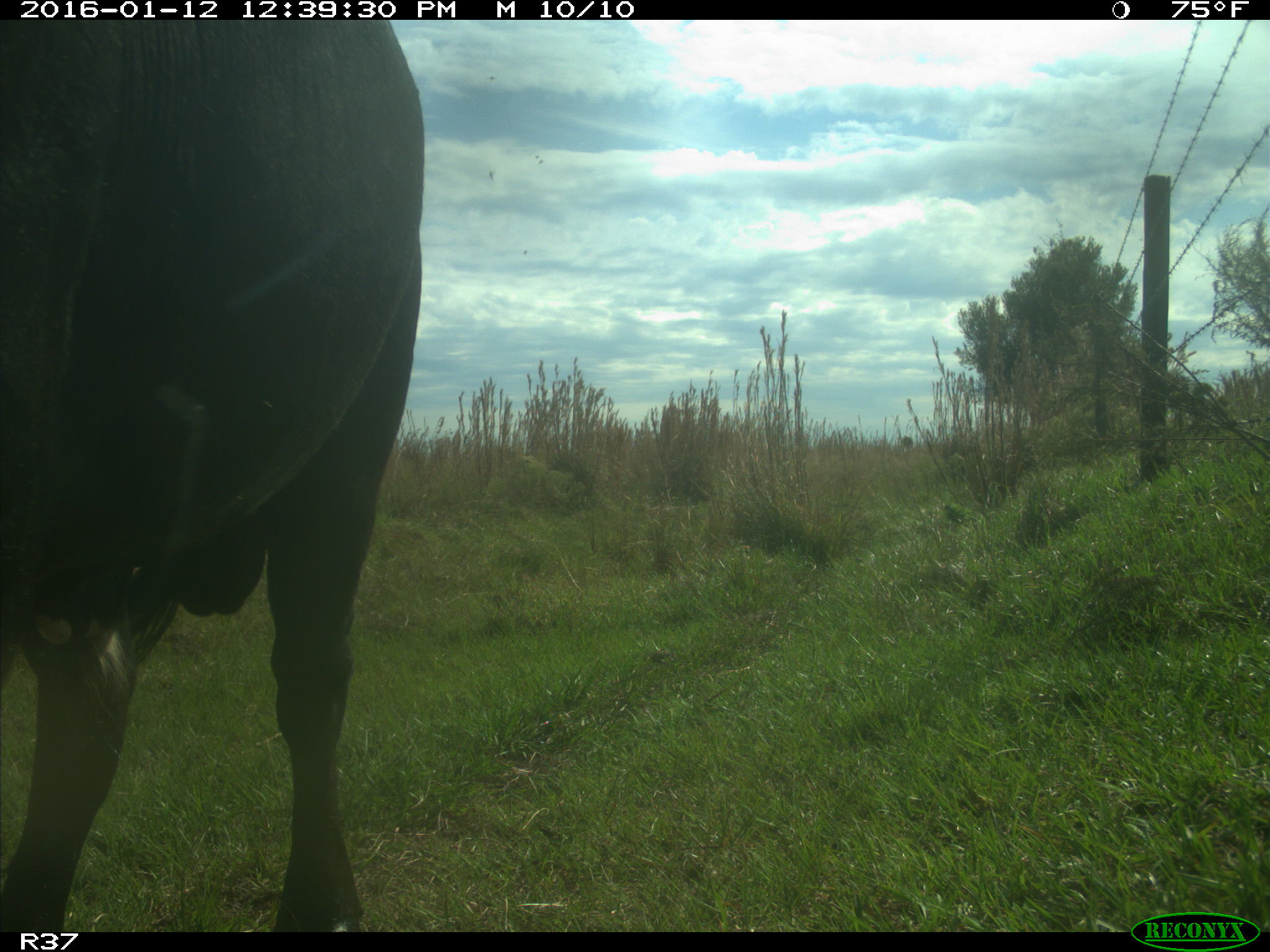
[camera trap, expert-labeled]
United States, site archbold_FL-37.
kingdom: Animalia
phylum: Chordata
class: Mammalia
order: Artiodactyla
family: Bovidae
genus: Bos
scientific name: Bos taurus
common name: domestic cow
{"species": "Bos taurus (domestic cow)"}